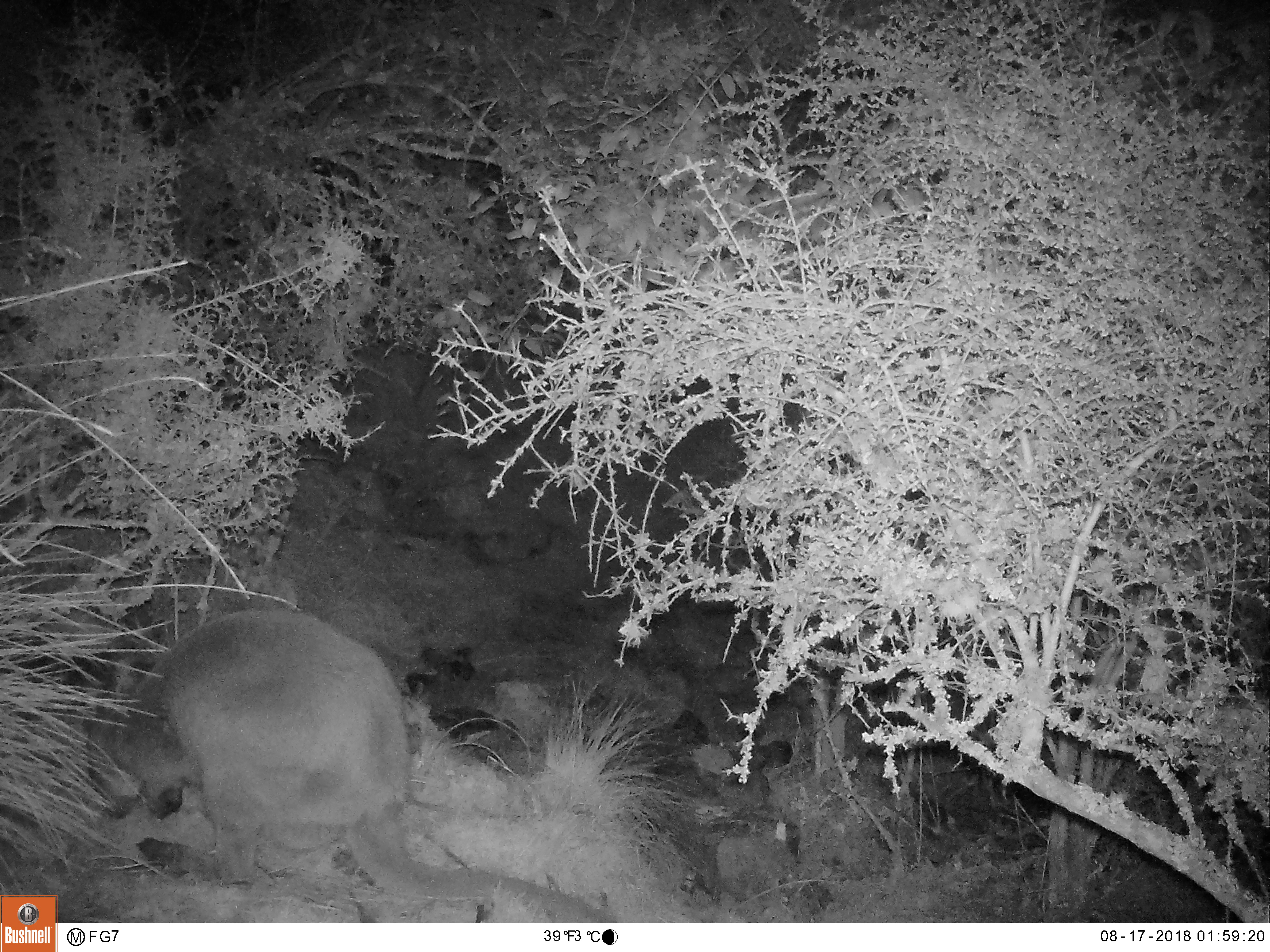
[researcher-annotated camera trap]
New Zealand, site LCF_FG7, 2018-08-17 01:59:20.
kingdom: Animalia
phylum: Chordata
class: Mammalia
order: Diprotodontia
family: Macropodidae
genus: Notamacropus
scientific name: Notamacropus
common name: wallaby